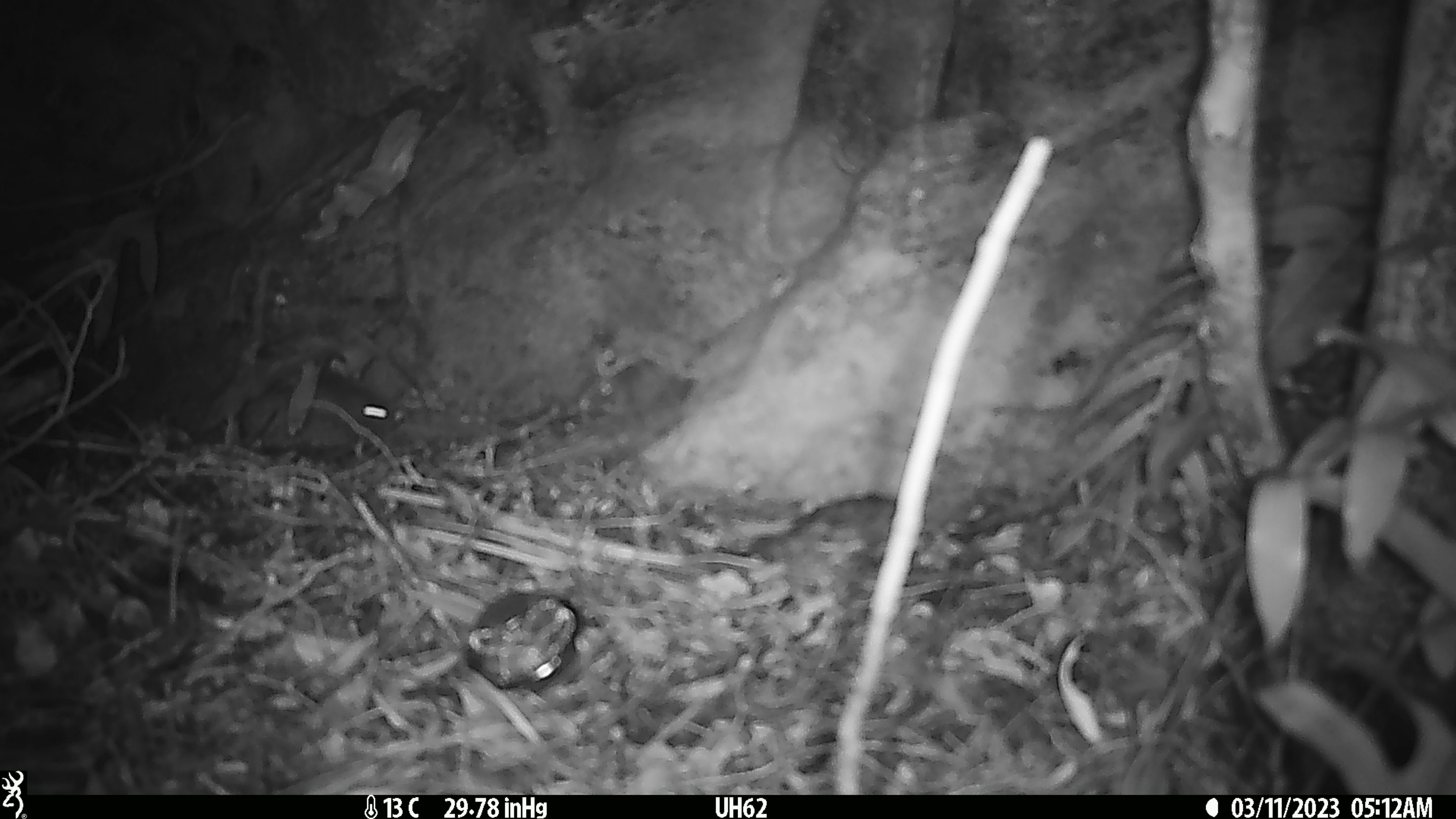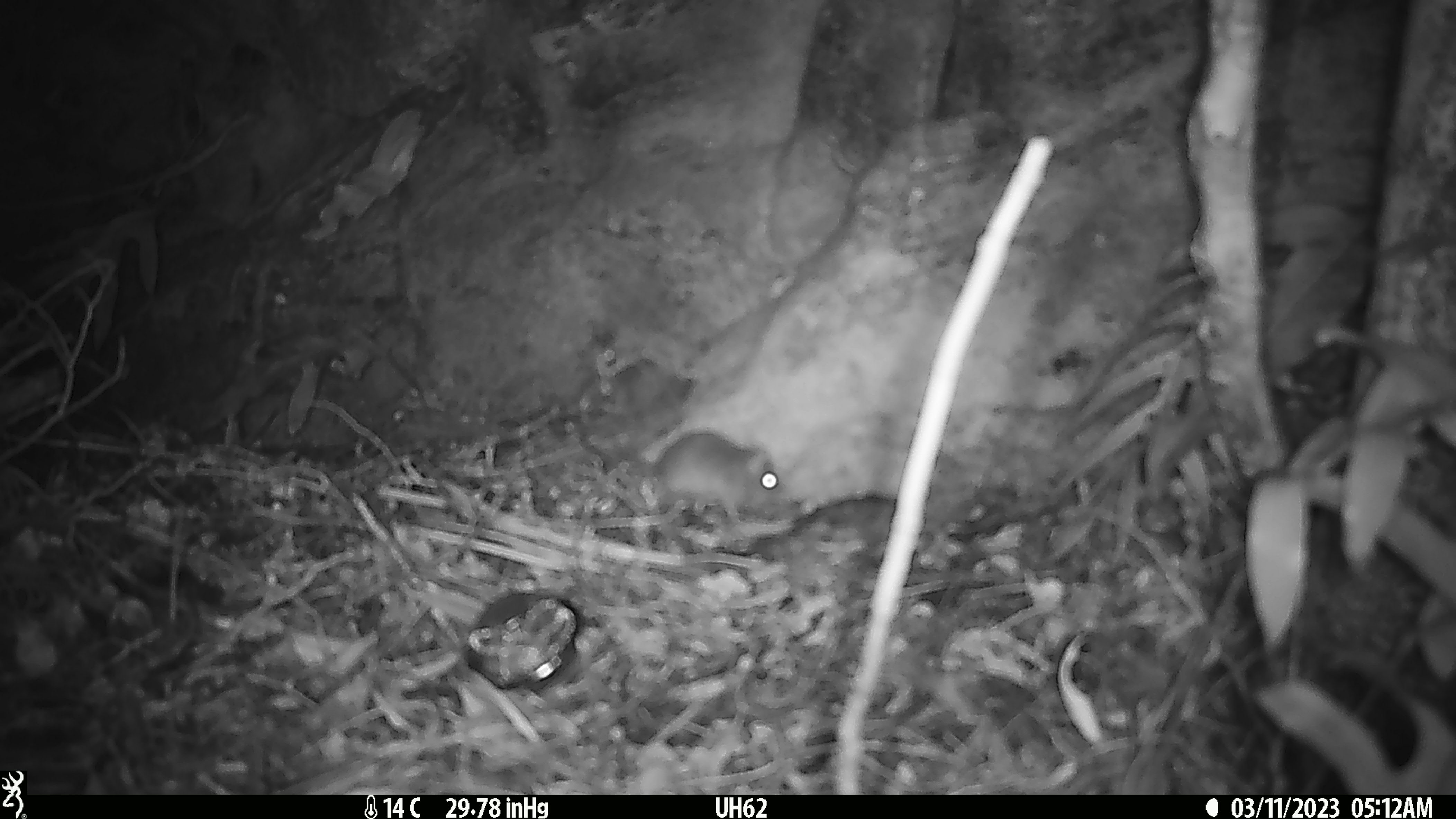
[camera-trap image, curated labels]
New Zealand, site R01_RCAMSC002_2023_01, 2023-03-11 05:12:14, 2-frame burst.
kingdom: Animalia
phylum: Chordata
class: Mammalia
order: Rodentia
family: Muridae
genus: Mus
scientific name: Mus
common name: mouse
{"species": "mouse (Mus)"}